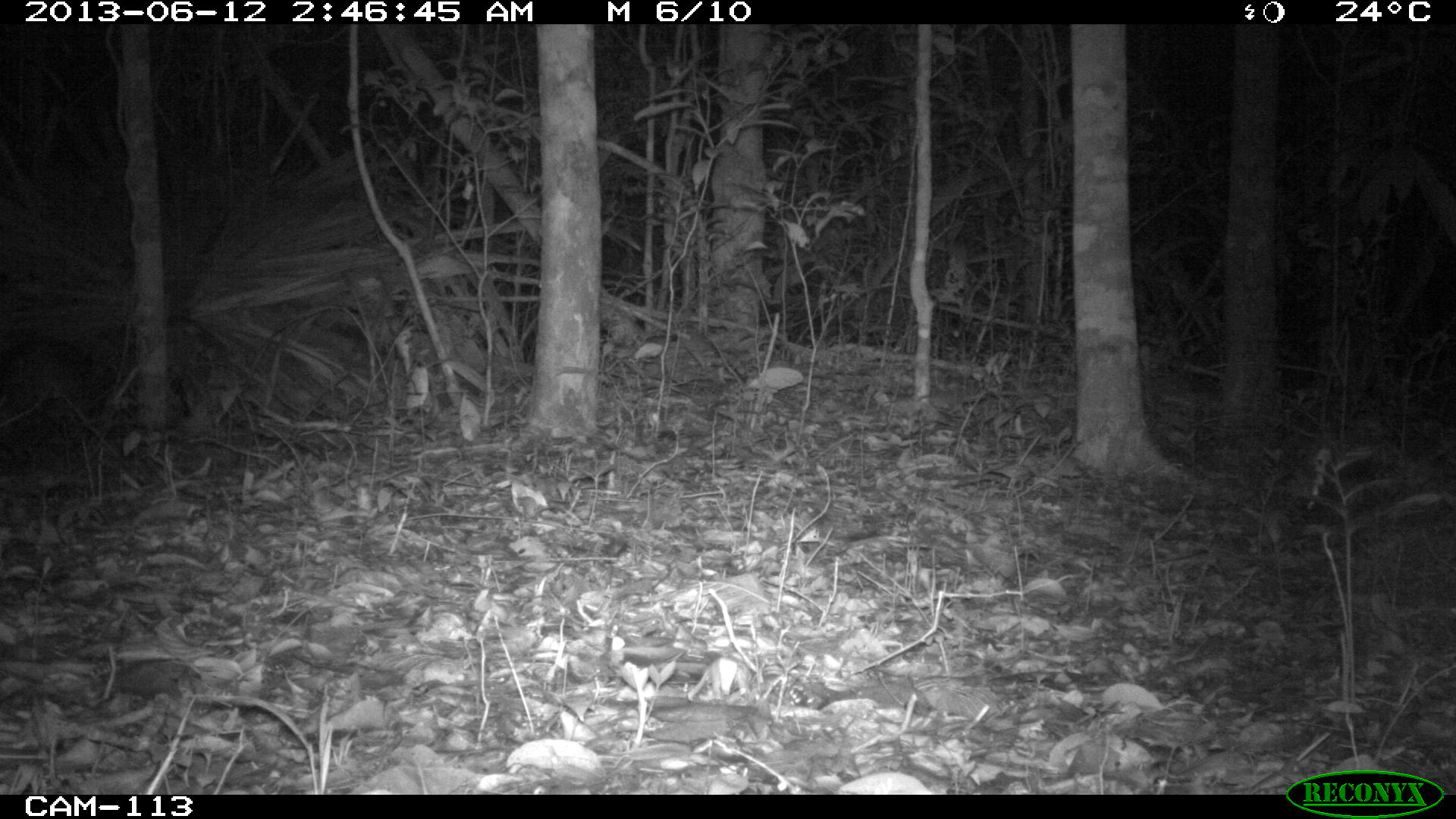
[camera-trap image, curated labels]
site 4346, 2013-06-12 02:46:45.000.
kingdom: Animalia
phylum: Chordata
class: Mammalia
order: Rodentia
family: Cuniculidae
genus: Cuniculus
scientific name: Cuniculus paca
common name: lowland paca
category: agouti paca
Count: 1.